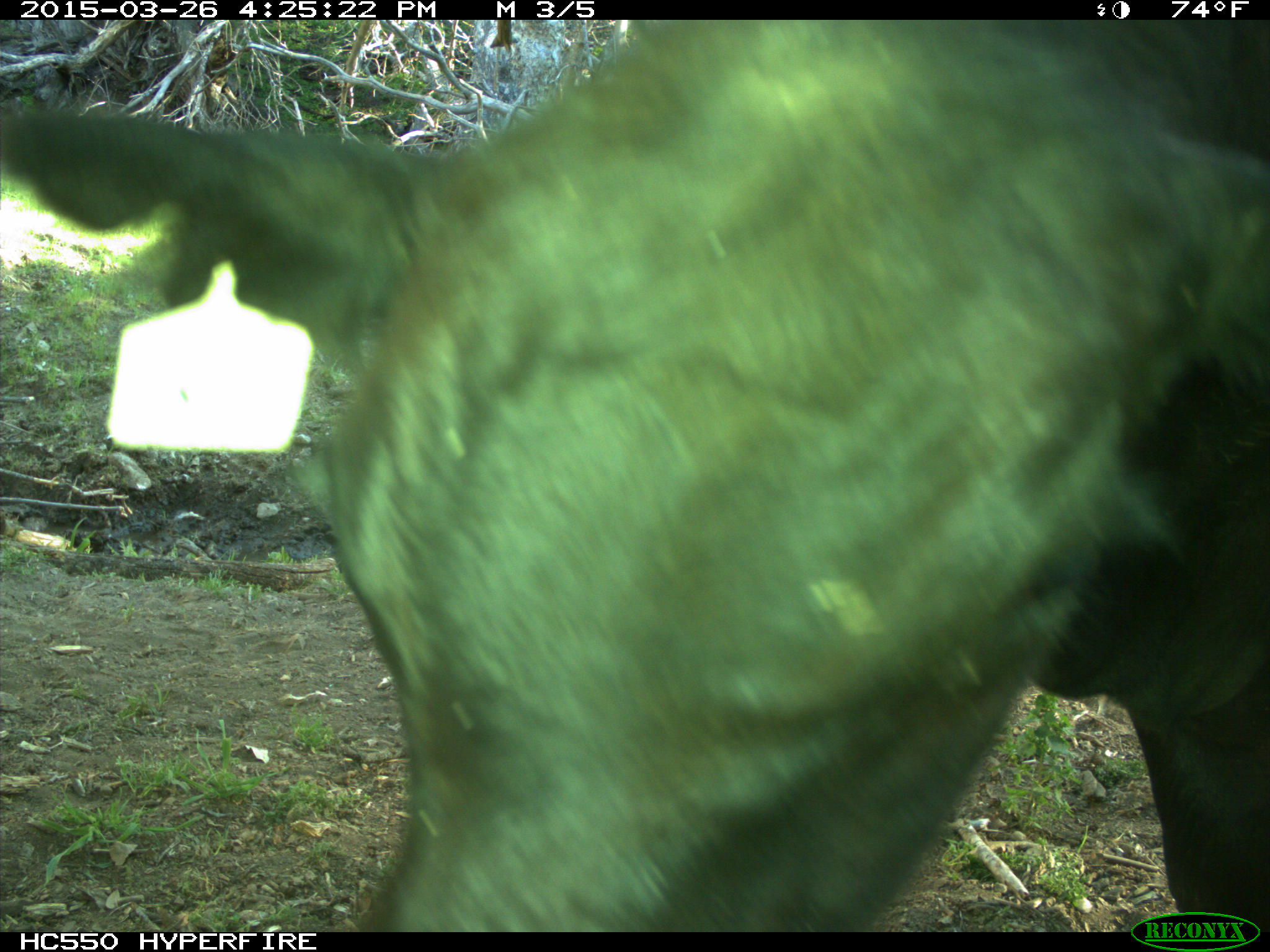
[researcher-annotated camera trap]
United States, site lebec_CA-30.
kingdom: Animalia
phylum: Chordata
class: Mammalia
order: Artiodactyla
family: Bovidae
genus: Bos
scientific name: Bos taurus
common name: domestic cow